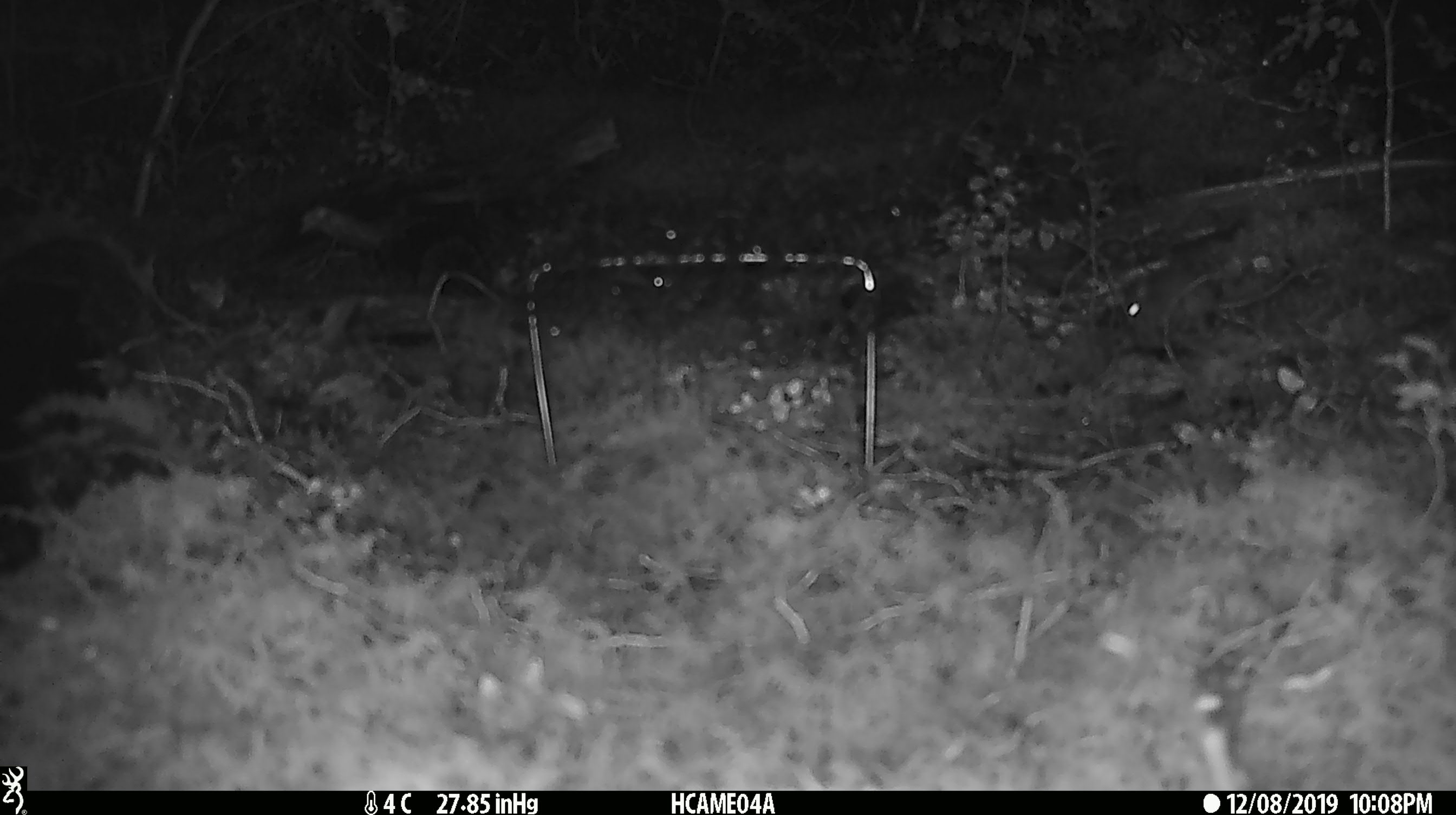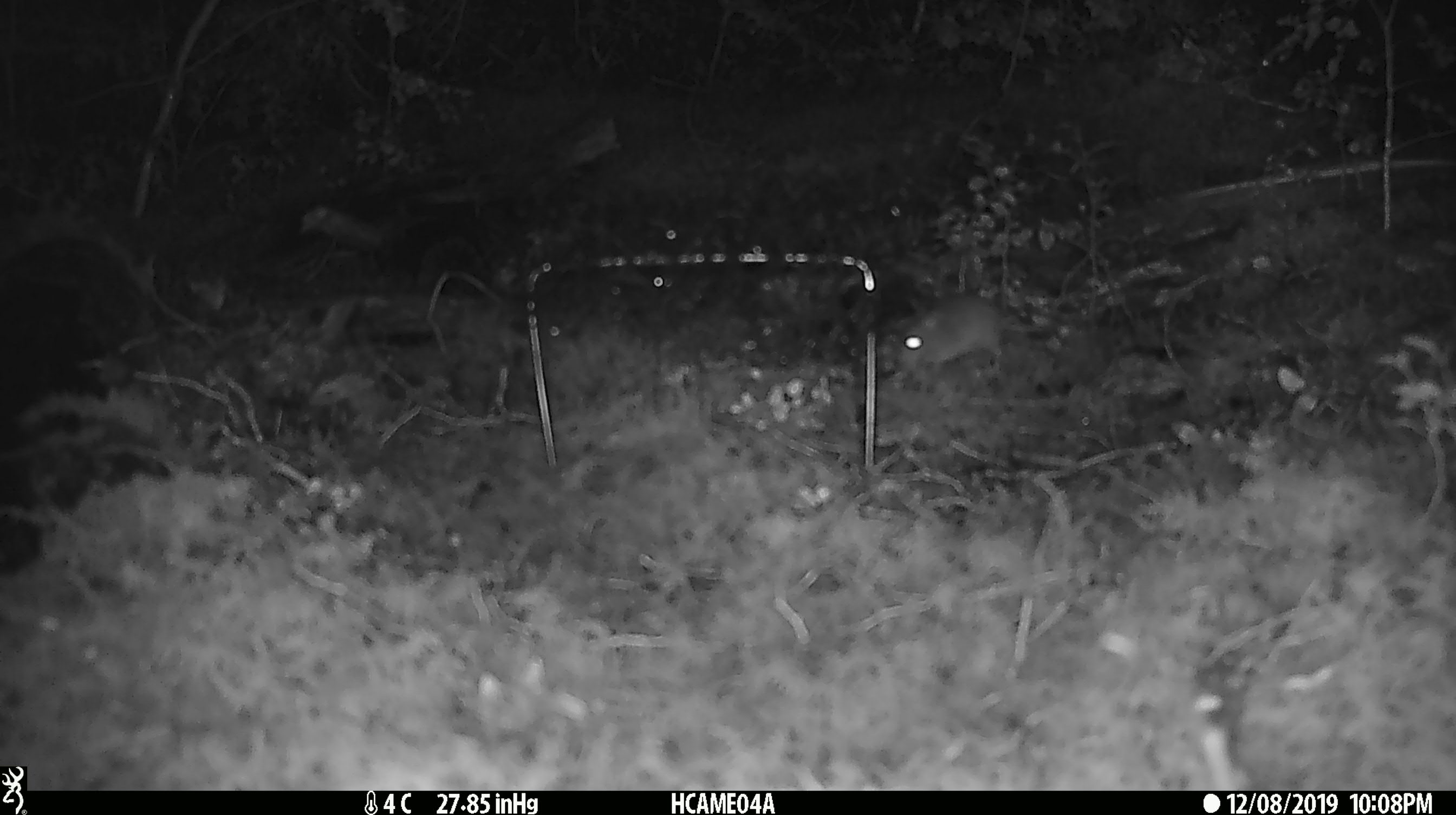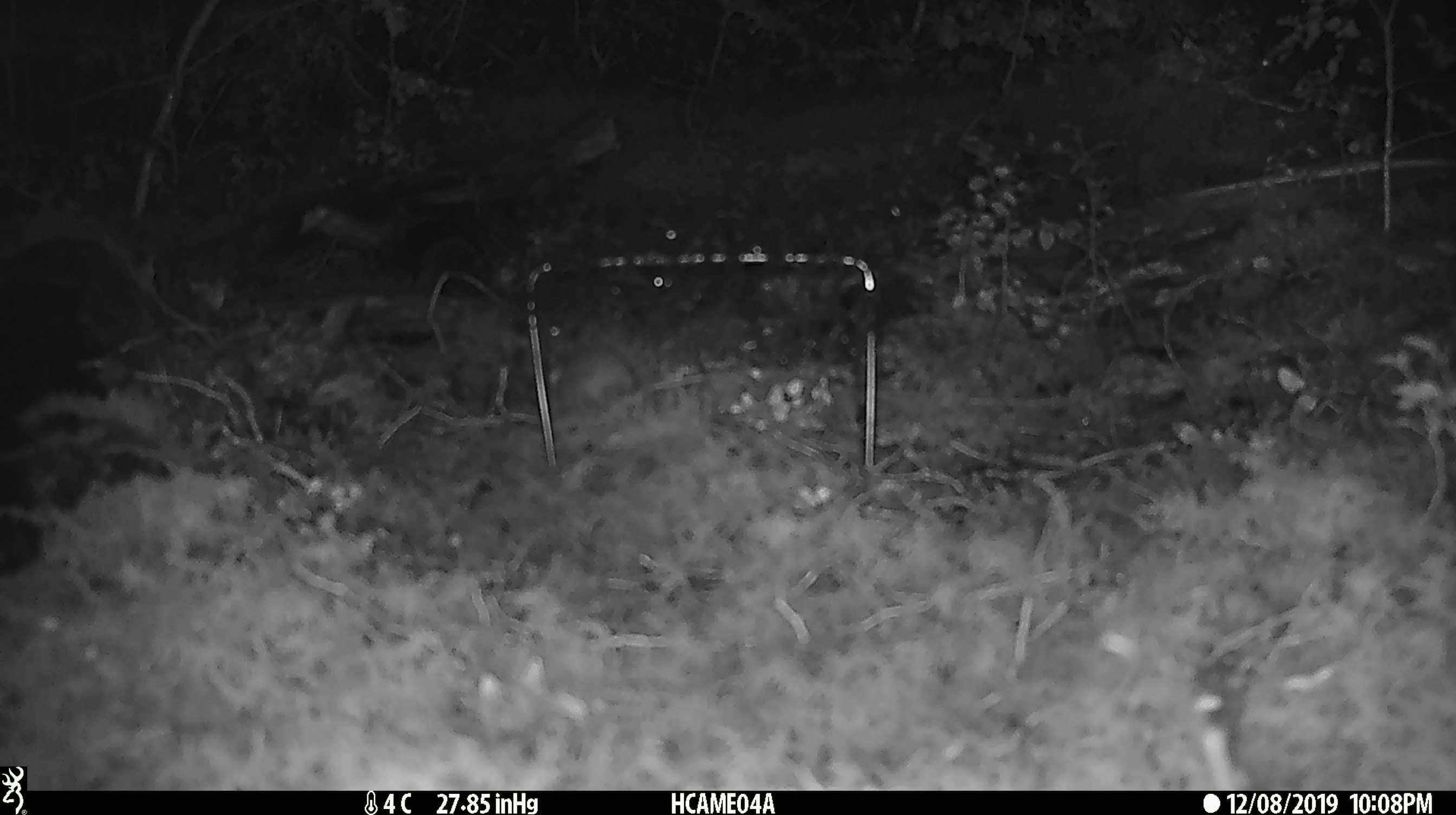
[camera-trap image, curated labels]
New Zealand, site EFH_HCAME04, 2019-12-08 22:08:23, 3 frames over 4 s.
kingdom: Animalia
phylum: Chordata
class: Mammalia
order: Rodentia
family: Muridae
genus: Mus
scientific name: Mus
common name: mouse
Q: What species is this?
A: Mouse (Mus).